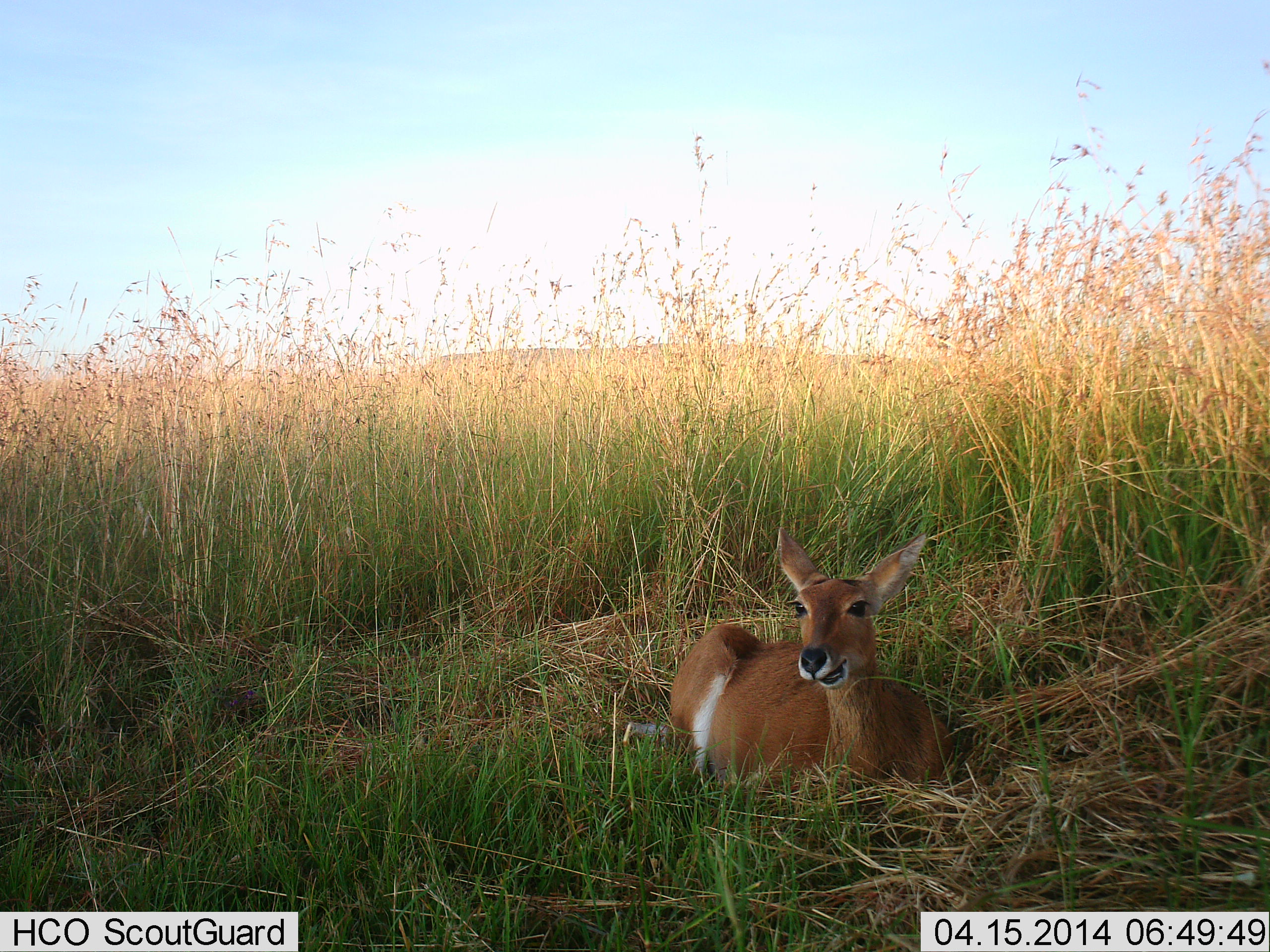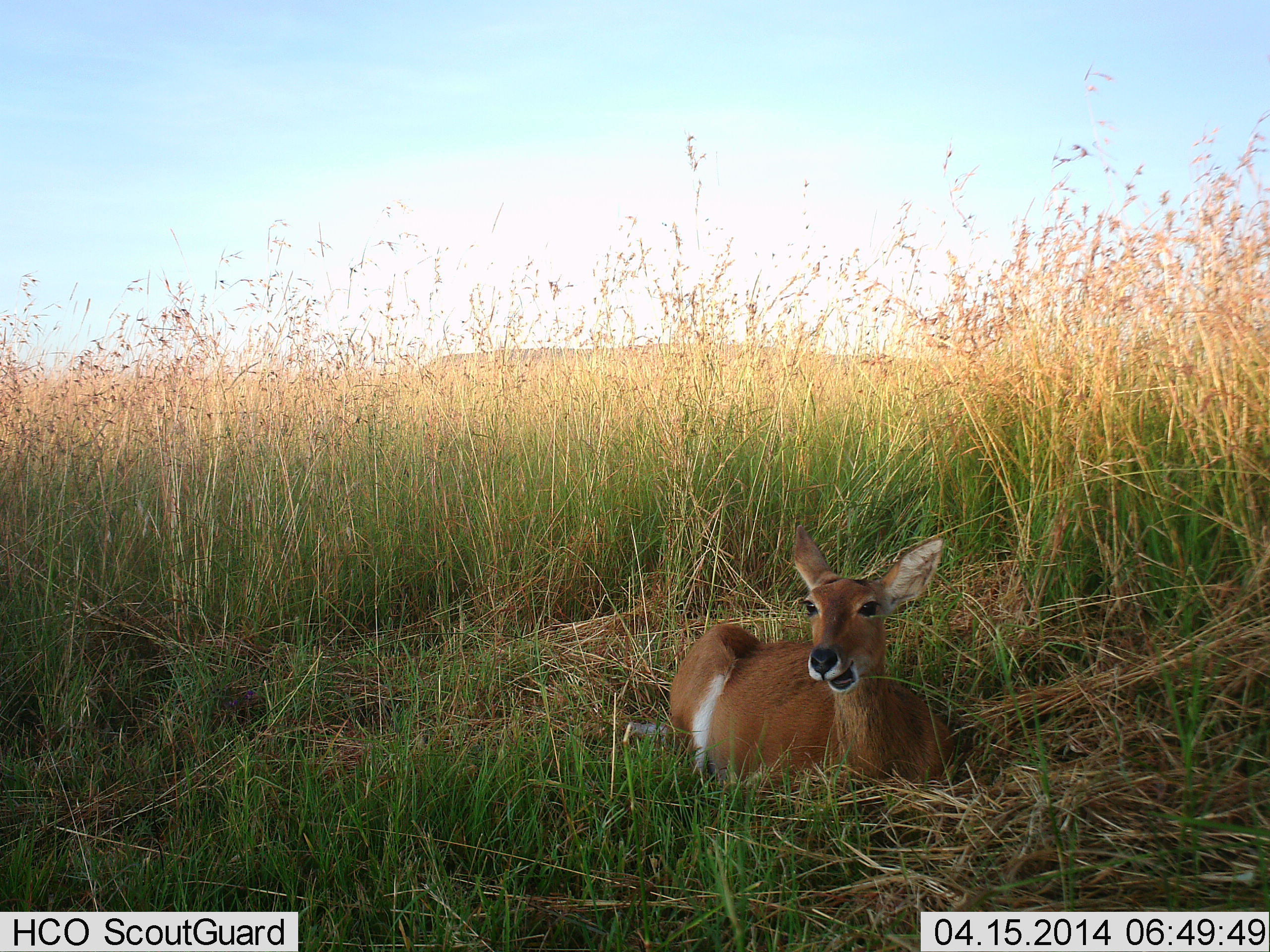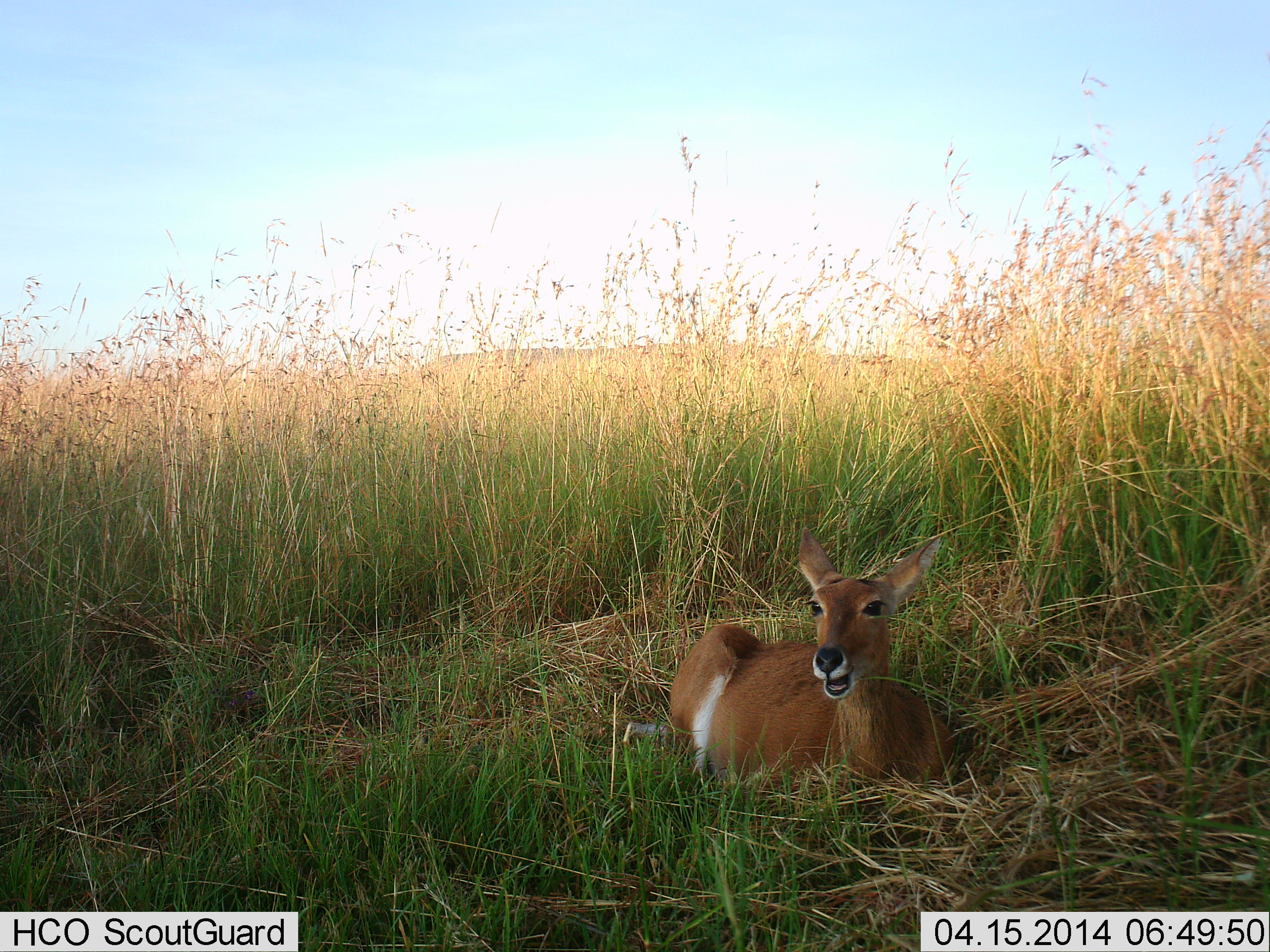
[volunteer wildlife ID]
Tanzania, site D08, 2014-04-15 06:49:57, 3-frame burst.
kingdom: Animalia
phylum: Chordata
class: Mammalia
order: Artiodactyla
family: Bovidae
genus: Redunca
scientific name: Redunca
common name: reedbuck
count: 1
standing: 0%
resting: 80%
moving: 0%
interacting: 0%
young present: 0%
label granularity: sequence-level